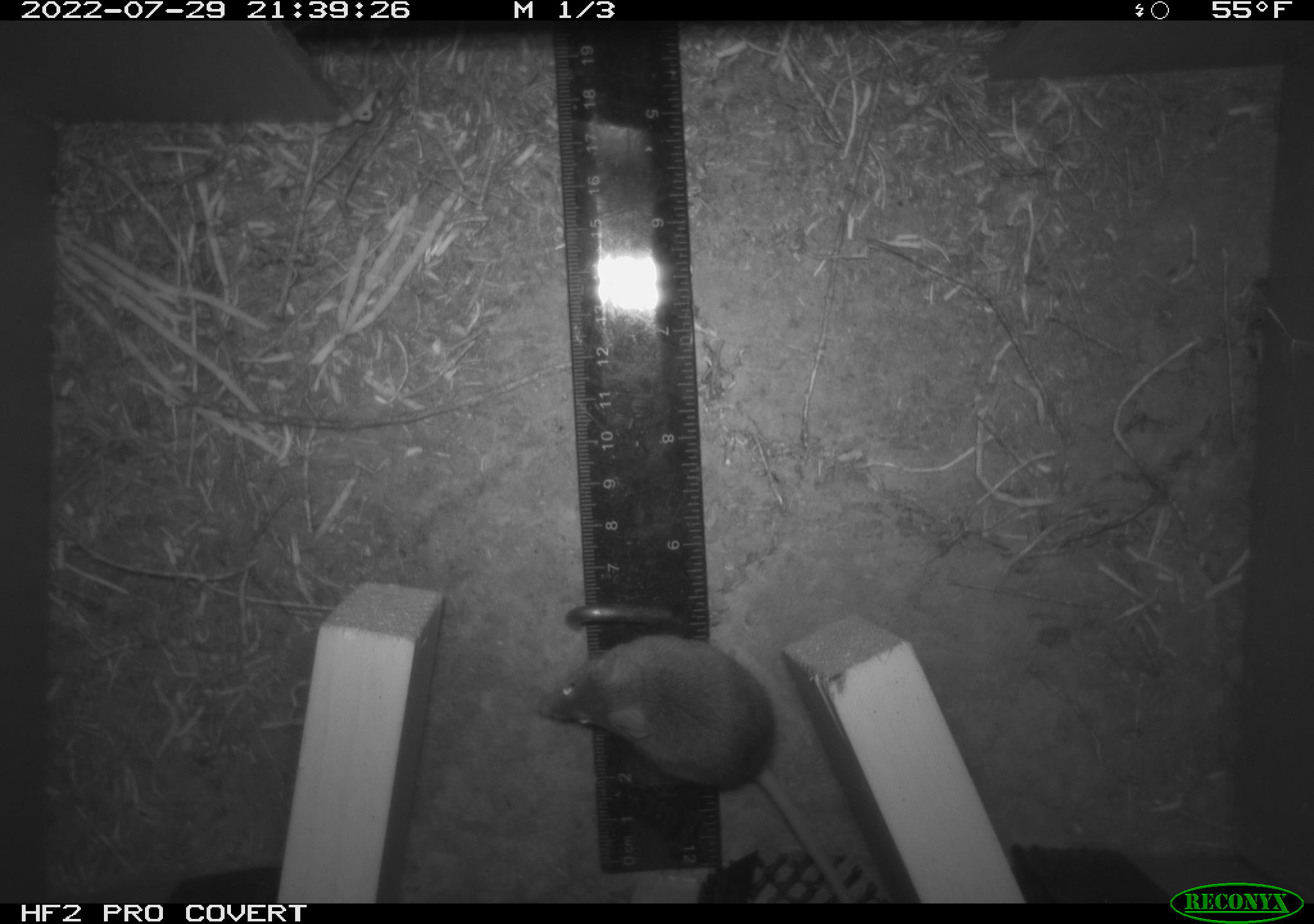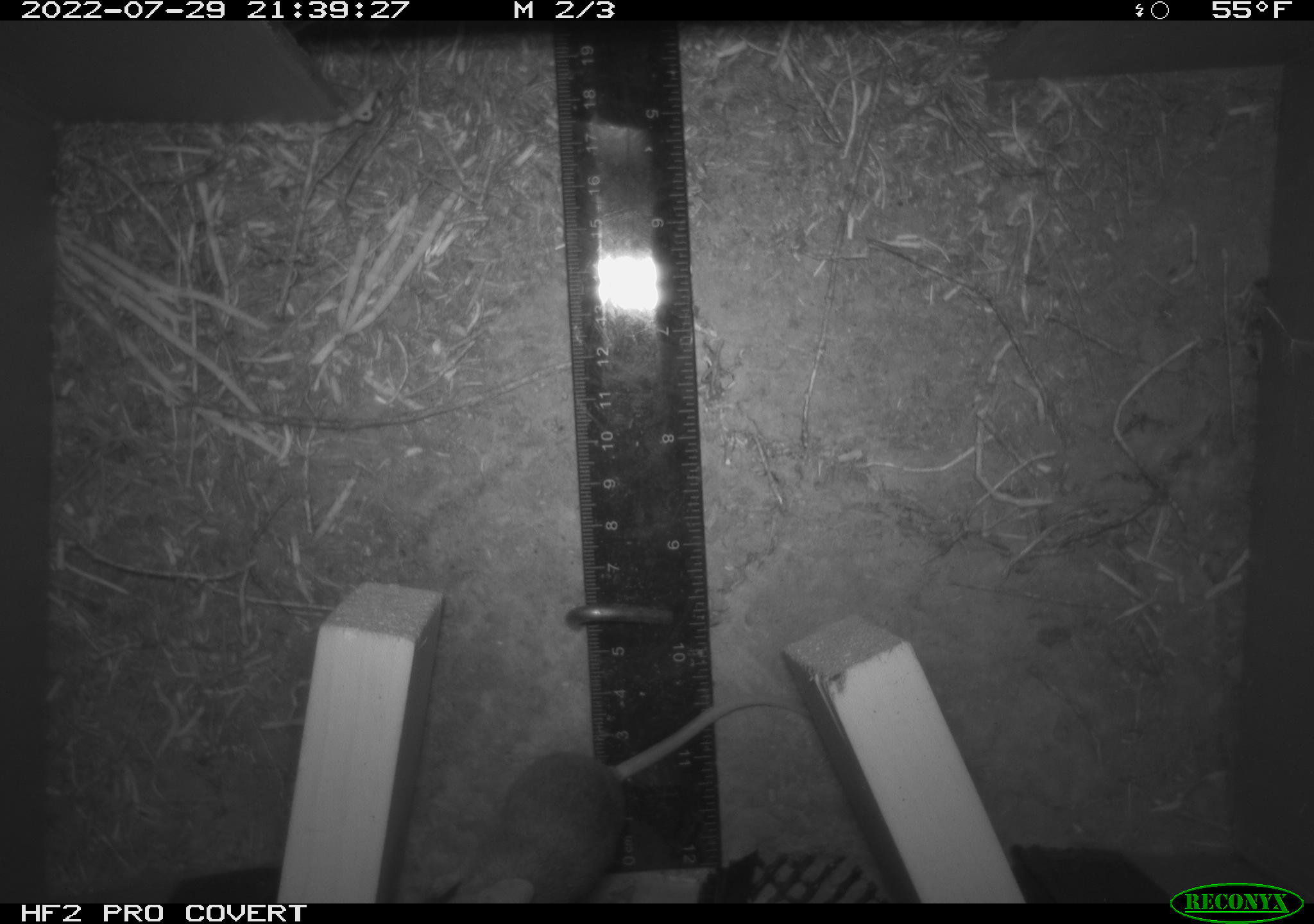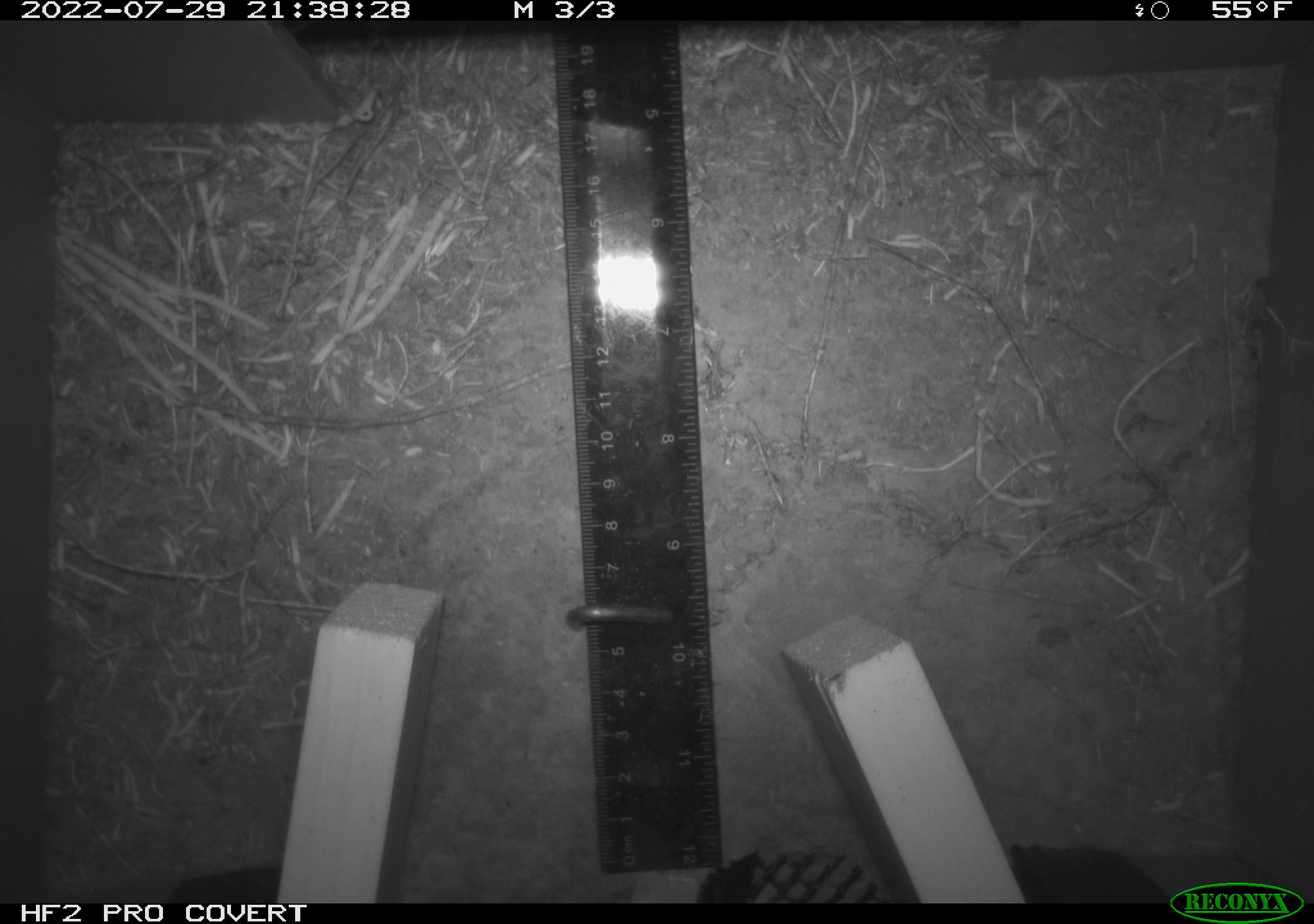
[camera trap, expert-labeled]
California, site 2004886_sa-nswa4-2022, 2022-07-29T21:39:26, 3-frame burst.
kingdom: Animalia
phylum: Chordata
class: Mammalia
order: Rodentia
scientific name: Rodentia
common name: rodent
Rodent (Rodentia).